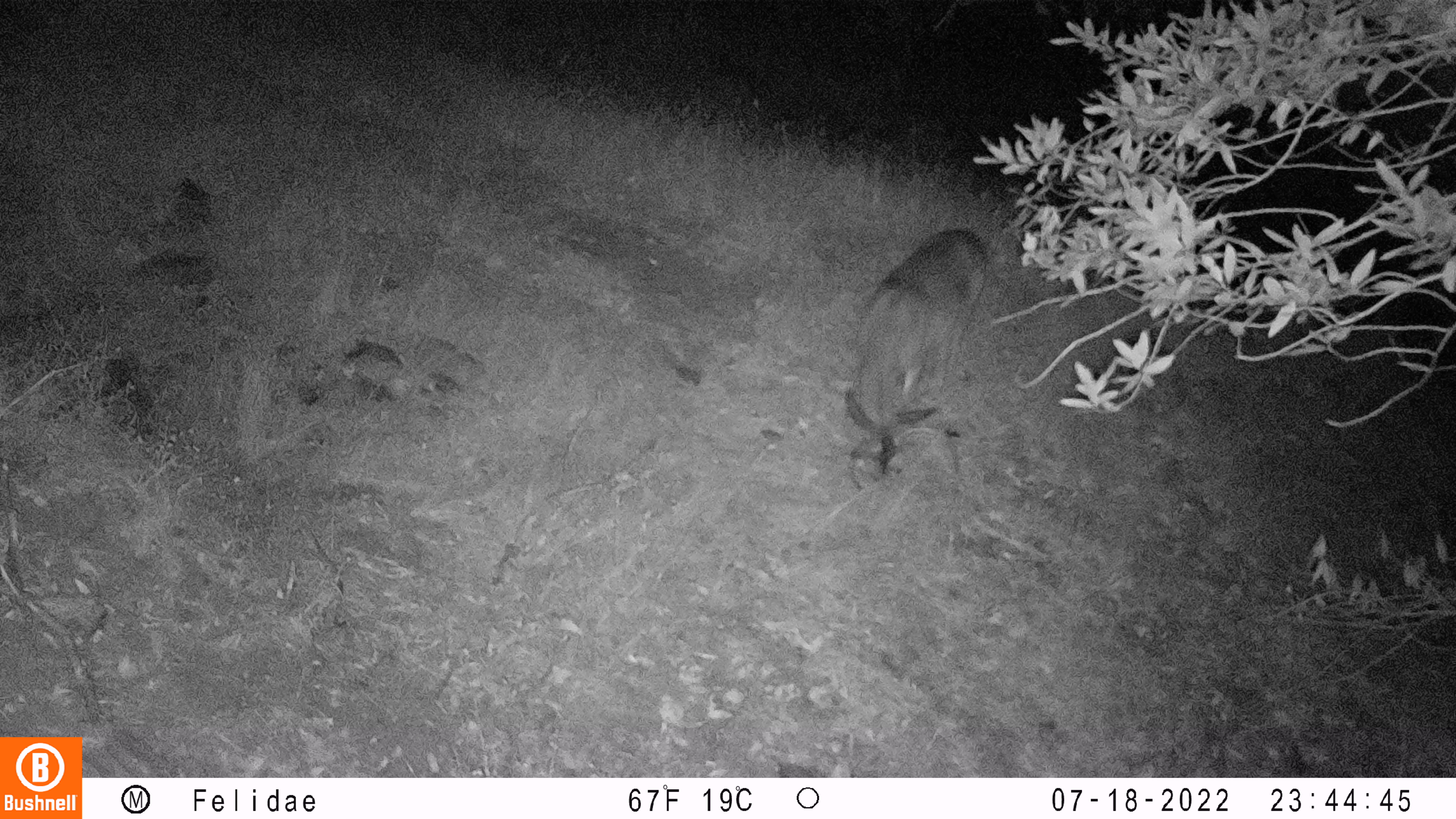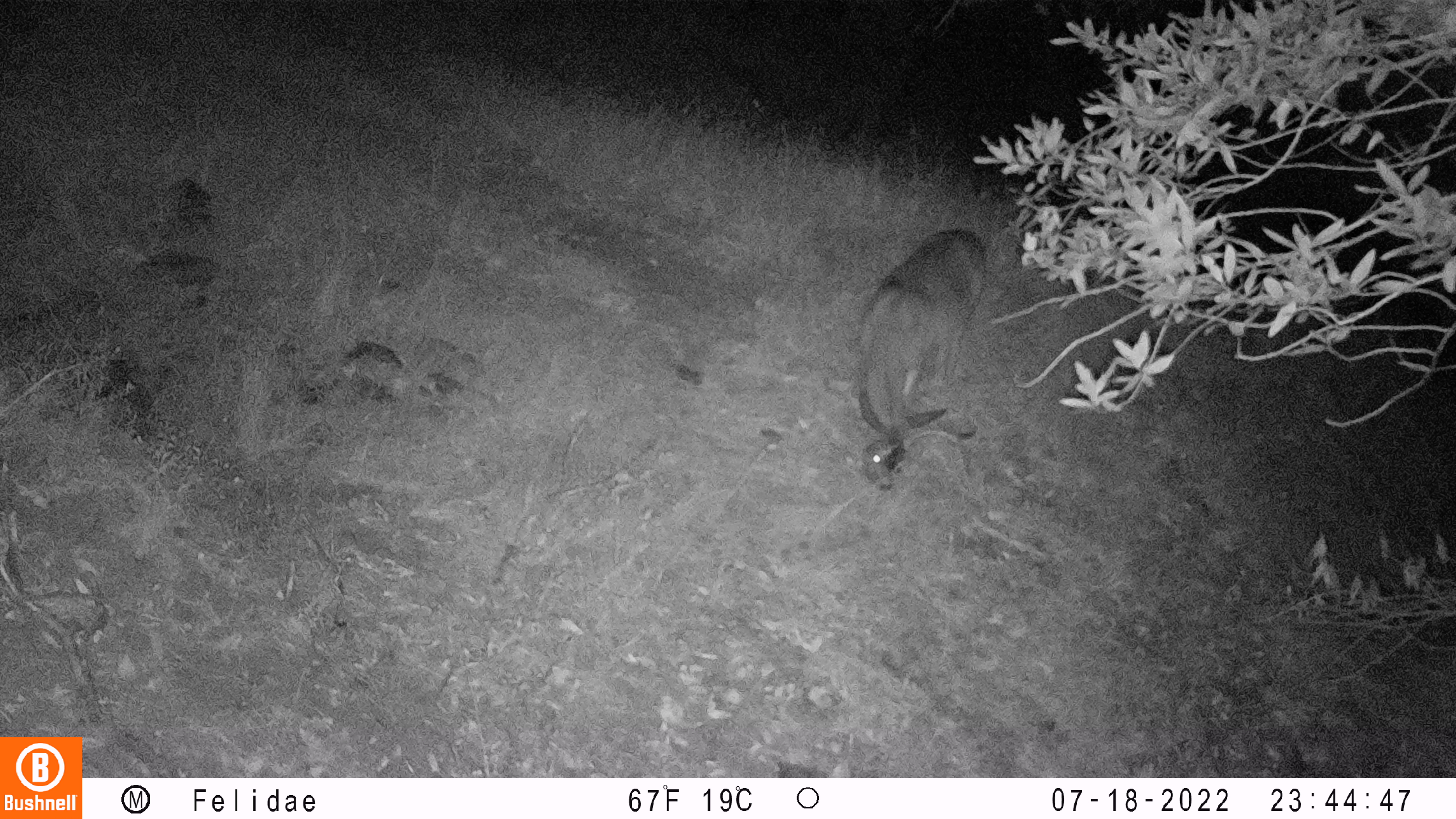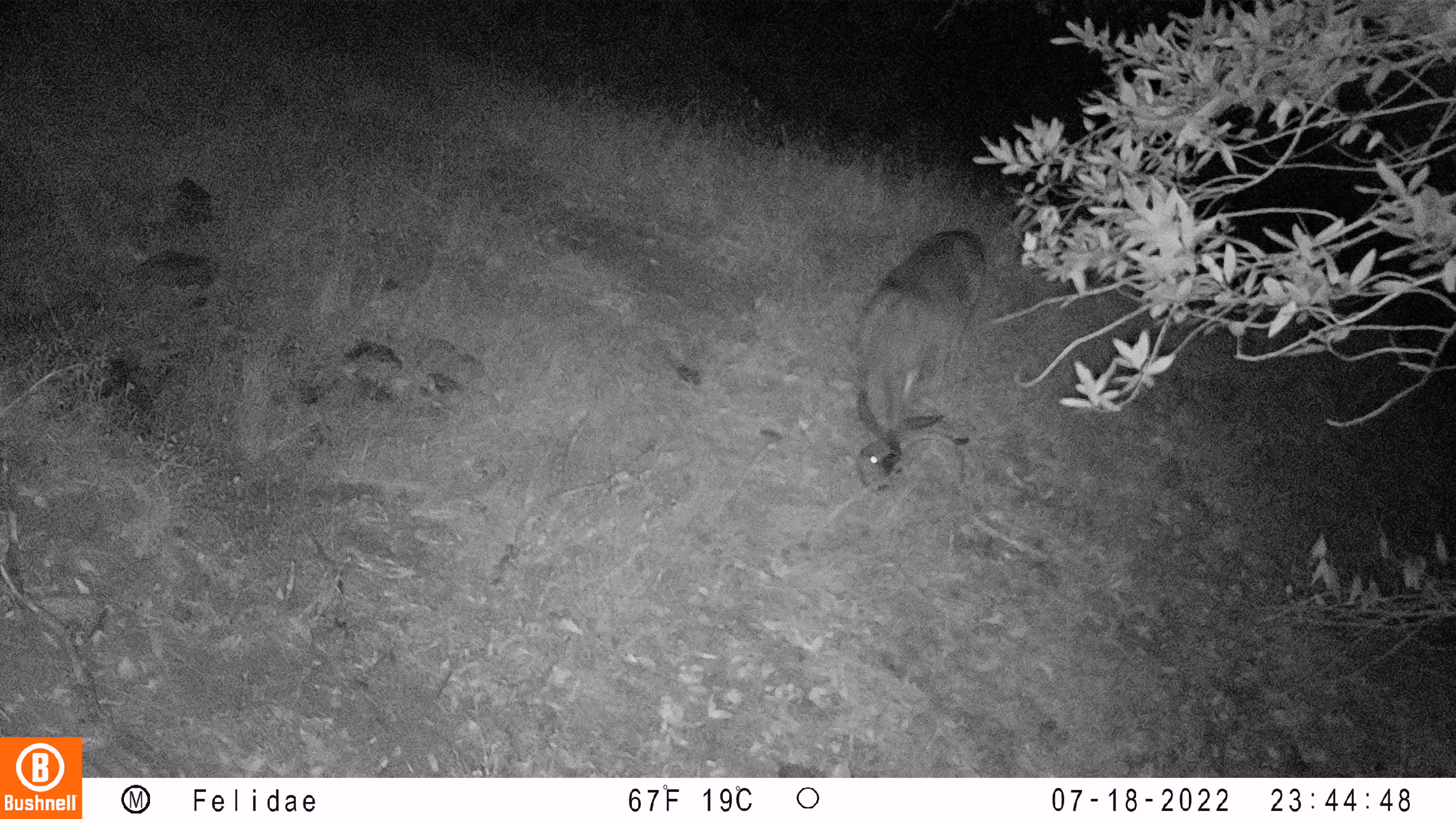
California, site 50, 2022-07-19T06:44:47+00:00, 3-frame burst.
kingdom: Animalia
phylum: Chordata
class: Mammalia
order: Artiodactyla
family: Cervidae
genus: Odocoileus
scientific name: Odocoileus hemionus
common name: mule deer